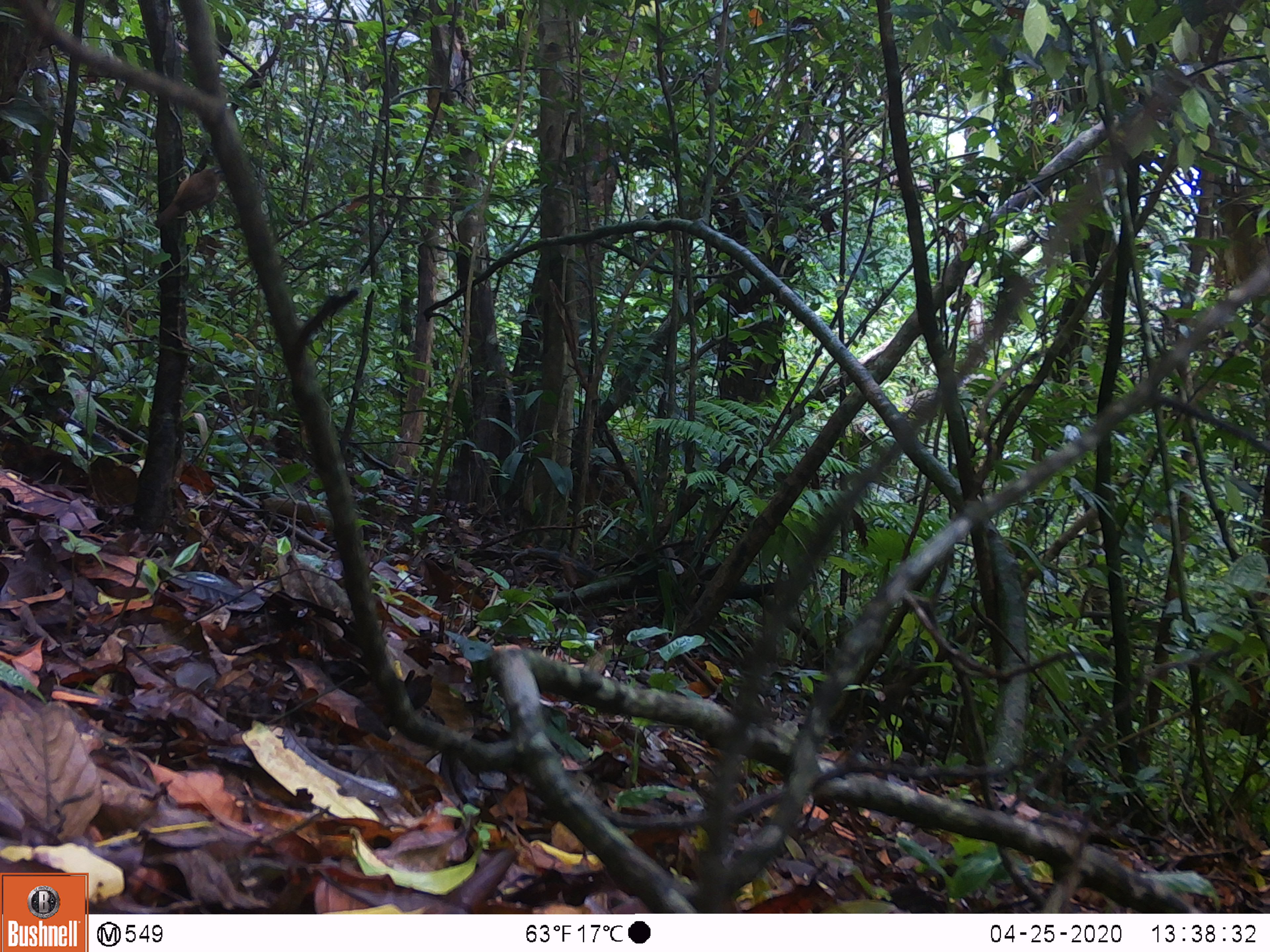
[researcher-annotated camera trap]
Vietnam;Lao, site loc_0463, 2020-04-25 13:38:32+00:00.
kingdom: Animalia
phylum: Chordata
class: Aves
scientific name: Aves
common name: bird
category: unidentified bird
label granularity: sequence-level